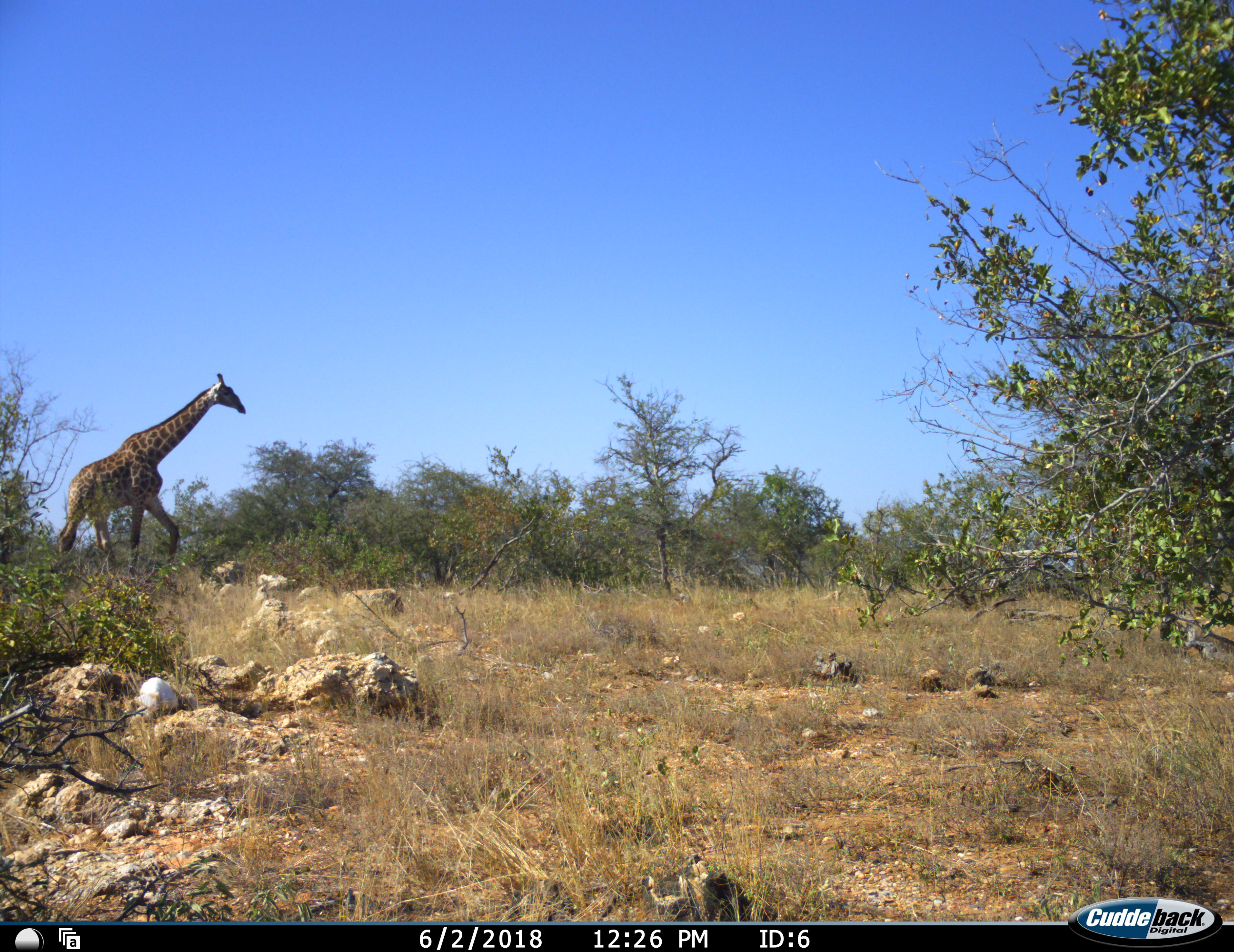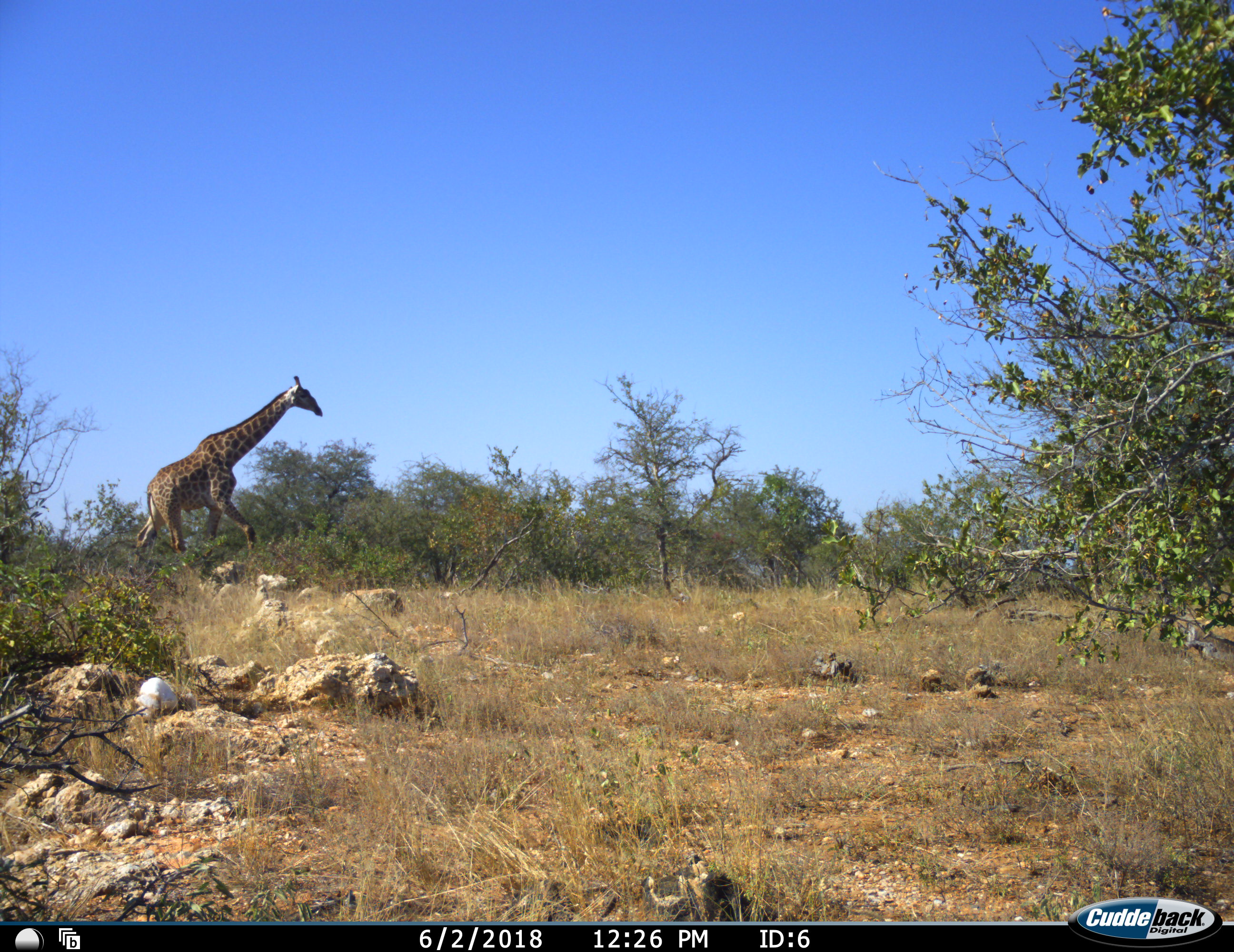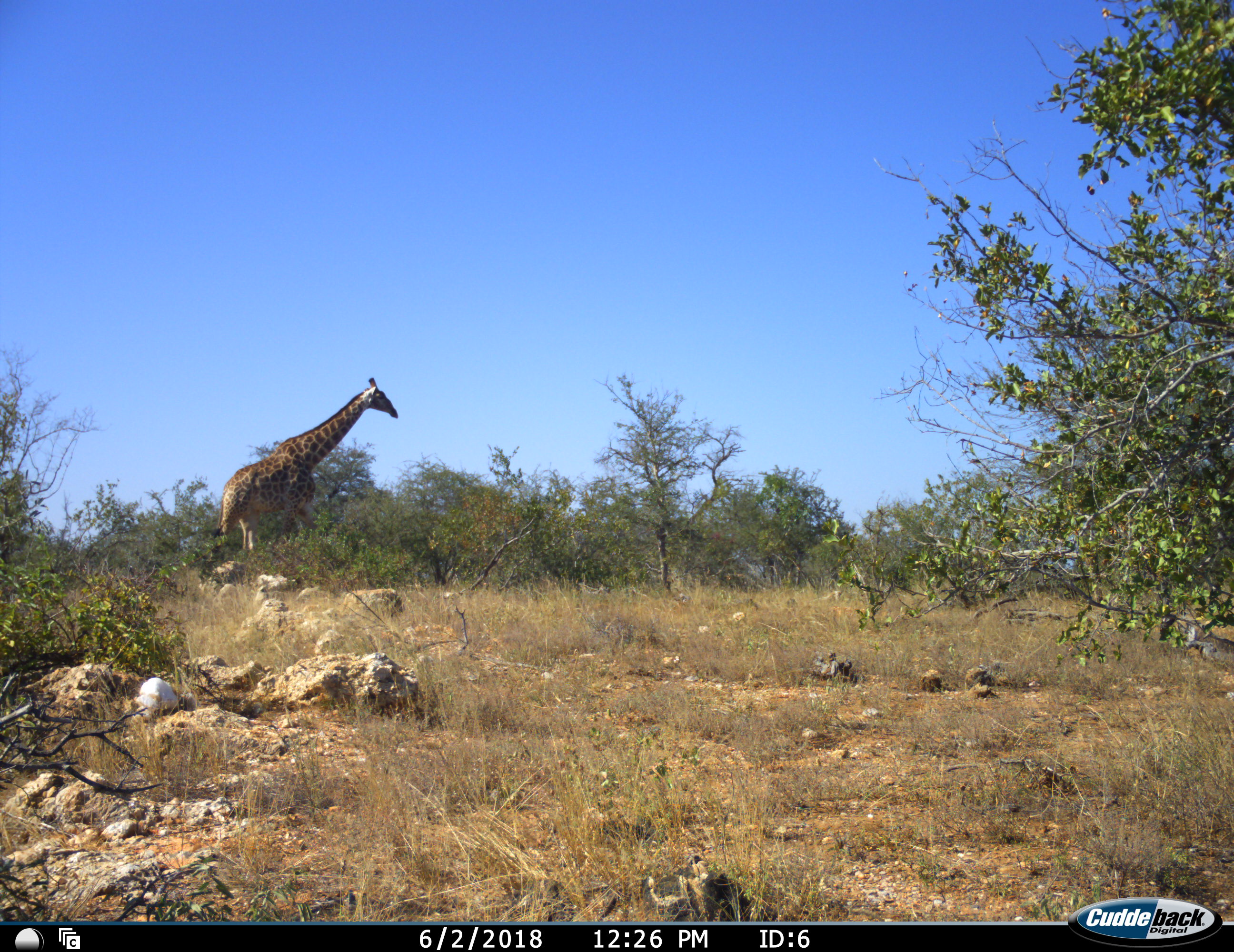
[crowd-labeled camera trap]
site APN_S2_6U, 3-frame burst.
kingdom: Animalia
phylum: Chordata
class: Mammalia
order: Artiodactyla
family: Giraffidae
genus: Giraffa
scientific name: Giraffa camelopardalis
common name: giraffe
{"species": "giraffe (Giraffa camelopardalis)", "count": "1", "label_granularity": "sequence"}